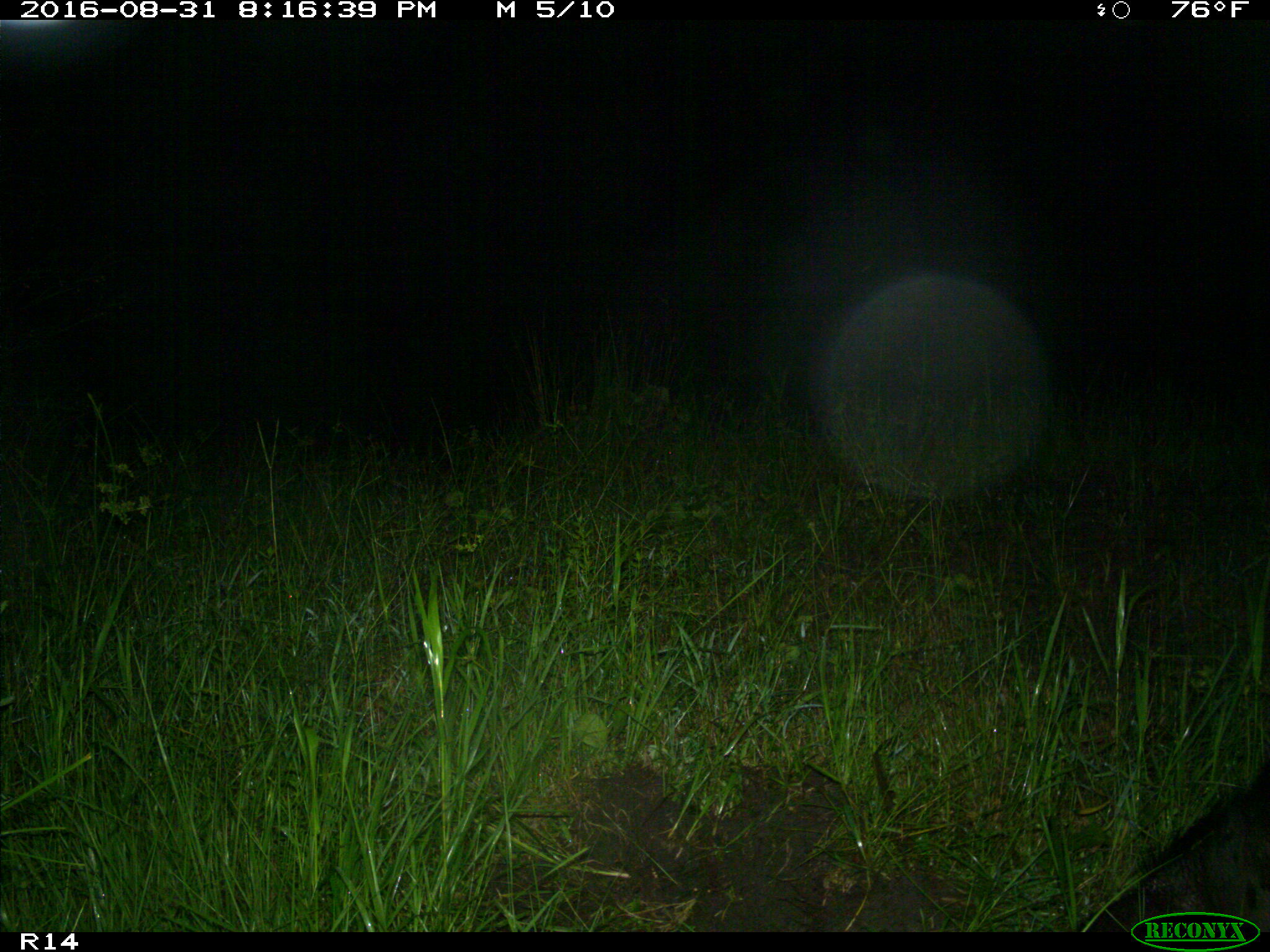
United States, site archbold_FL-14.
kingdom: Animalia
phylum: Chordata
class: Mammalia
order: Artiodactyla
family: Suidae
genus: Sus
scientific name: Sus scrofa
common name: wild boar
Sus scrofa (wild boar).